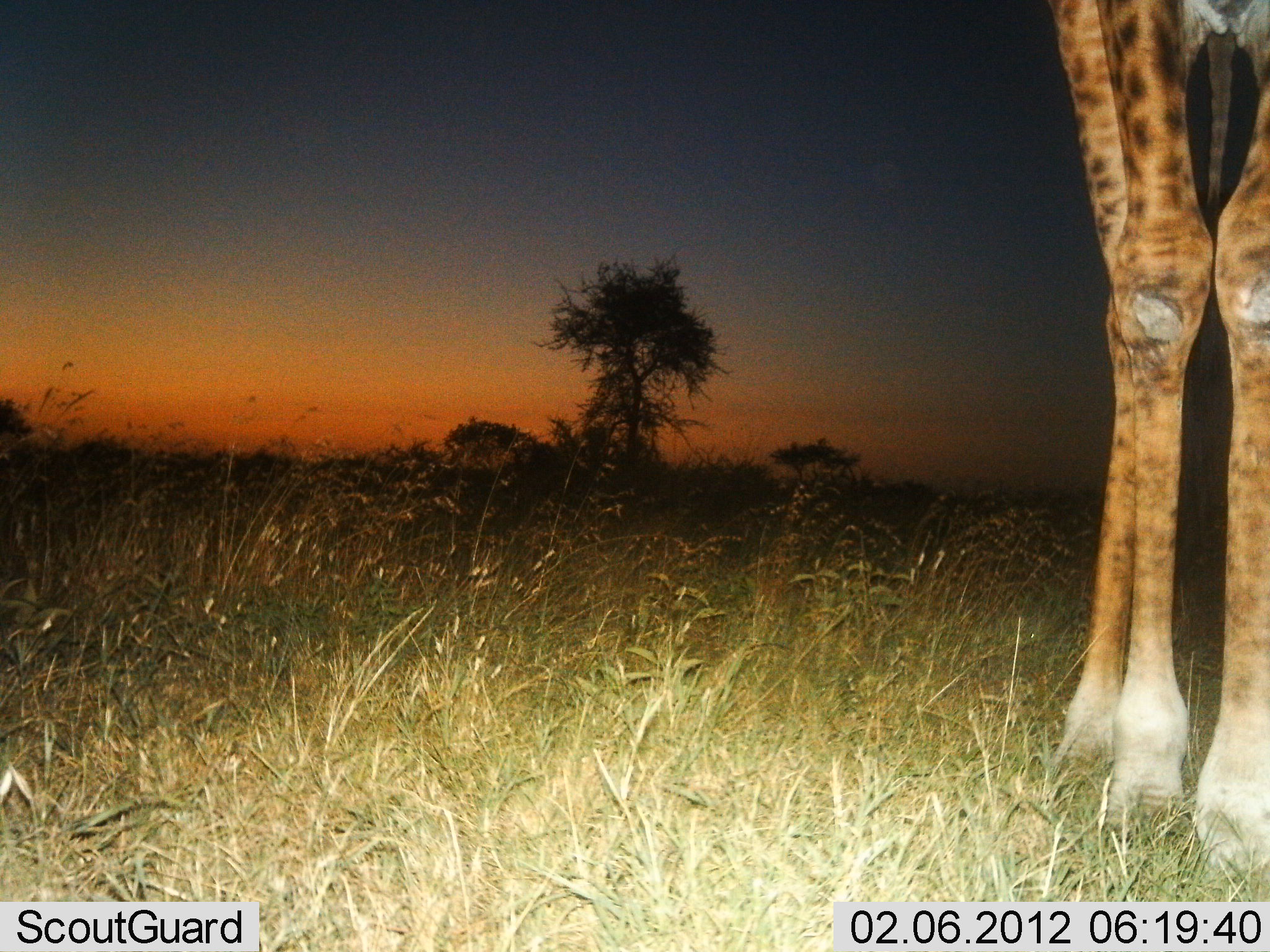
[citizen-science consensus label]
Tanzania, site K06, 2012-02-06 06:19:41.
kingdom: Animalia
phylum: Chordata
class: Mammalia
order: Artiodactyla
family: Giraffidae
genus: Giraffa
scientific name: Giraffa camelopardalis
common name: giraffe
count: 1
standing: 88%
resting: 0%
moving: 15%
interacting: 0%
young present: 0%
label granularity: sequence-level